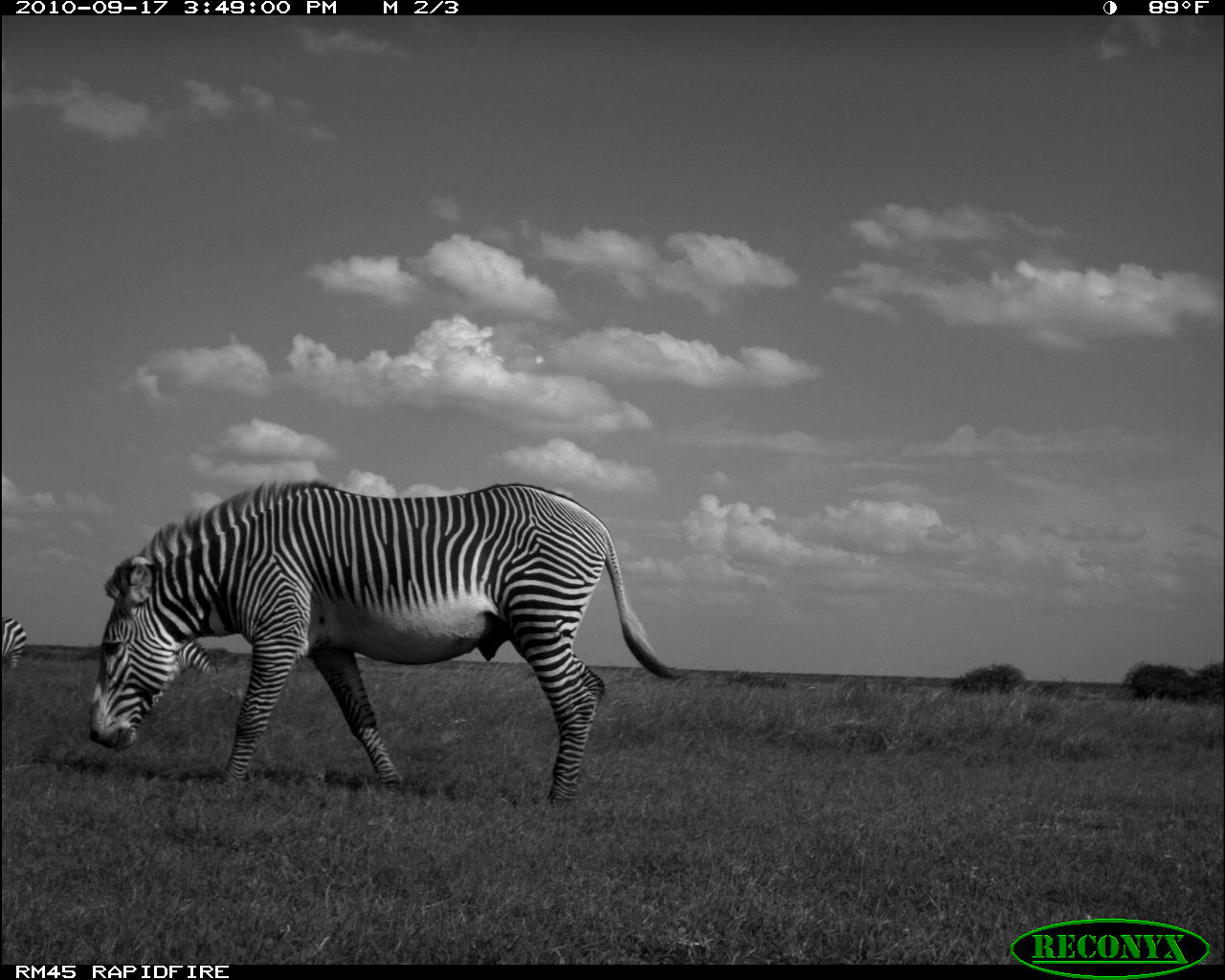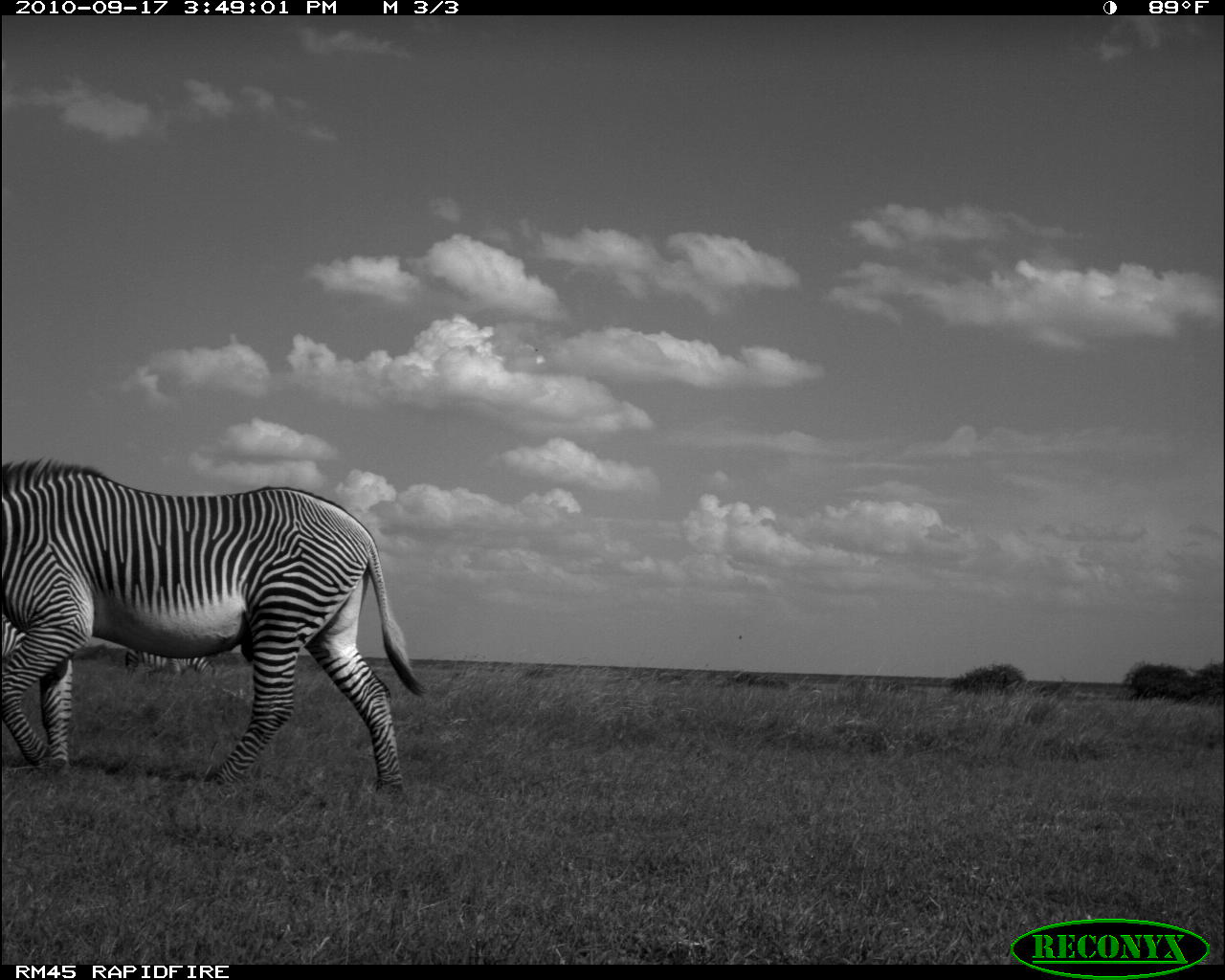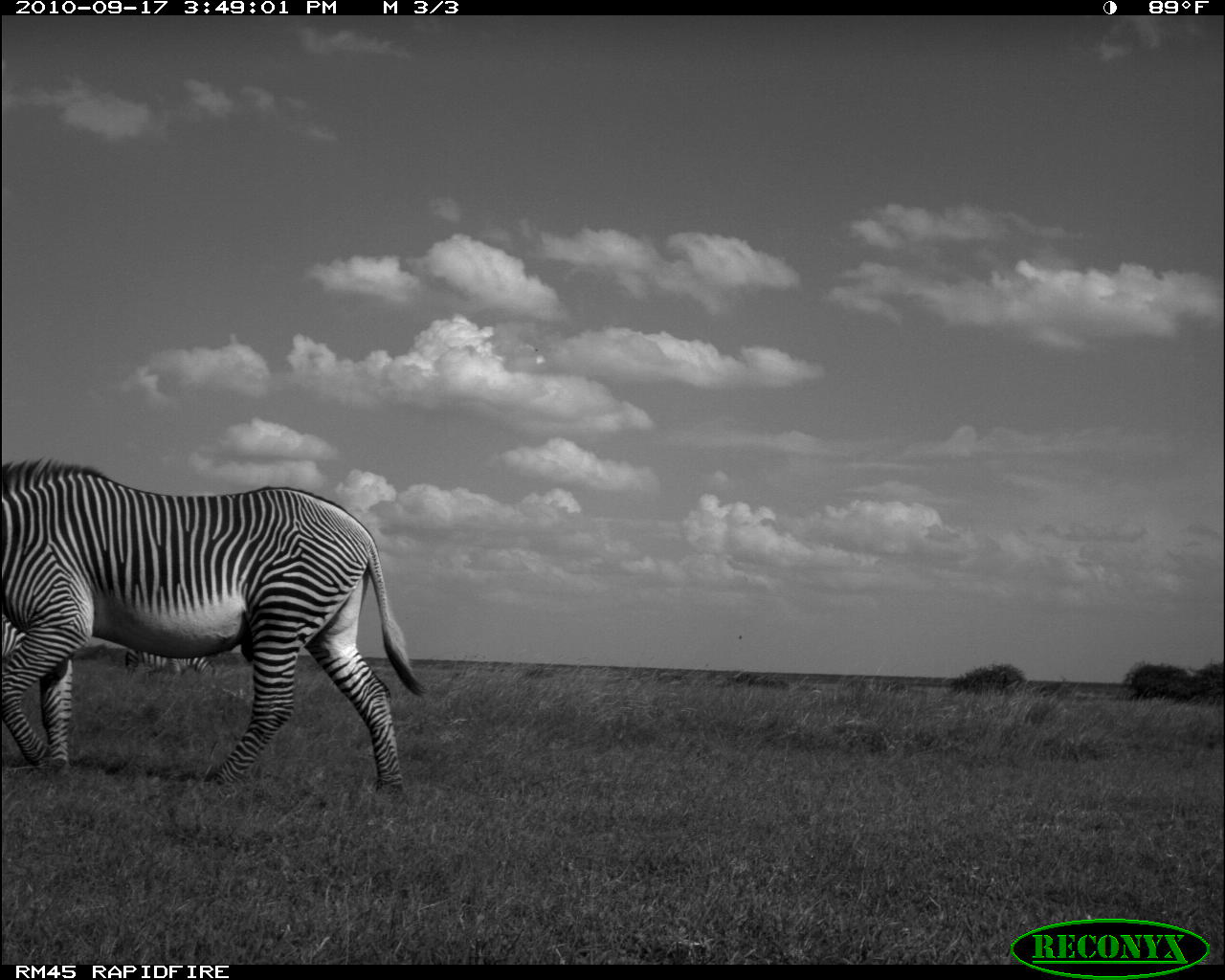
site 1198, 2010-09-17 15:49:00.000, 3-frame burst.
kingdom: Animalia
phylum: Chordata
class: Mammalia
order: Perissodactyla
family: Equidae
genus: Equus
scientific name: Equus quagga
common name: plains zebra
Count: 2.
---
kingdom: Animalia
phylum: Chordata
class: Mammalia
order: Perissodactyla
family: Equidae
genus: Equus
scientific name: Equus grevyi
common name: grévy's zebra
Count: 1.